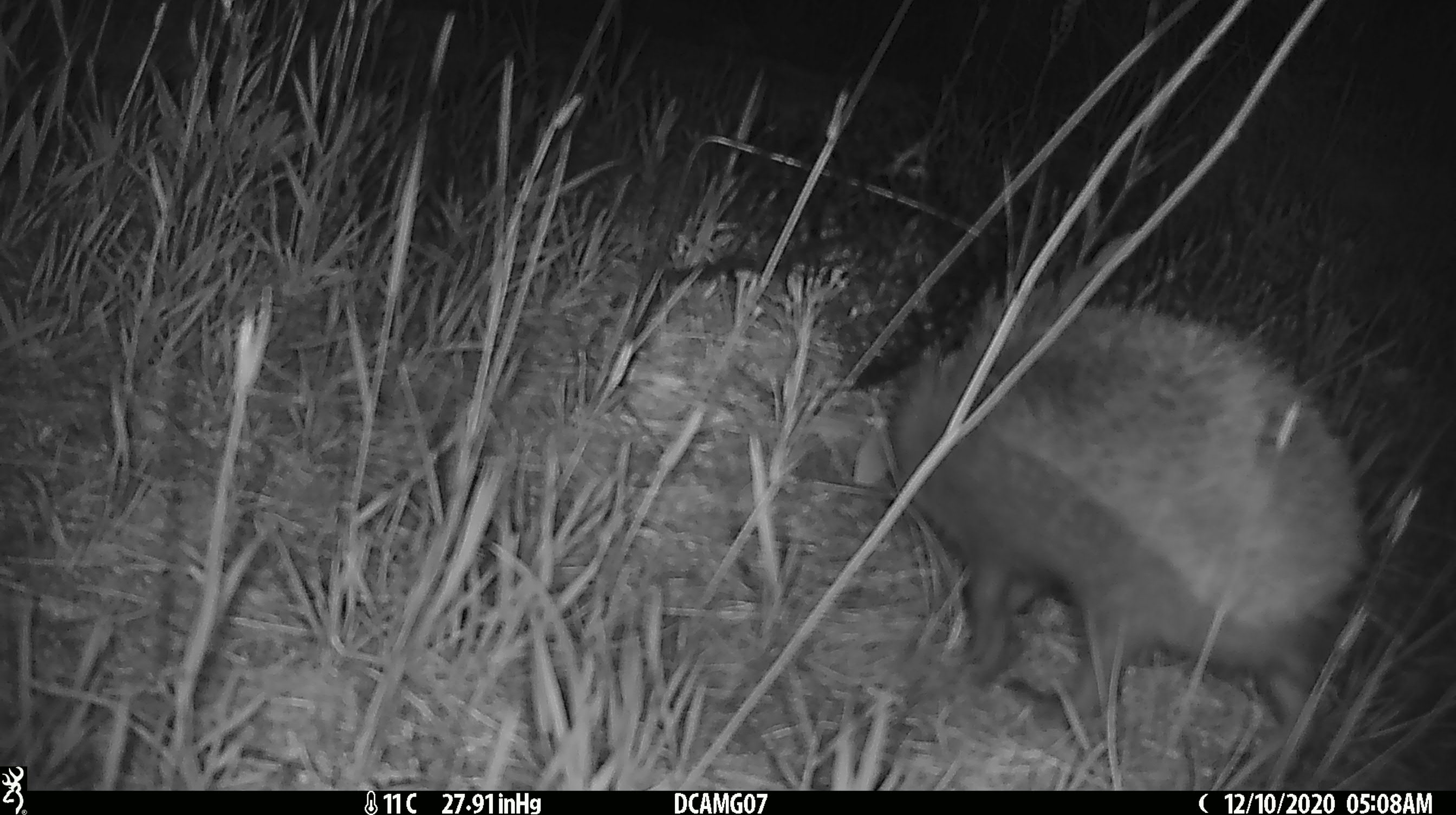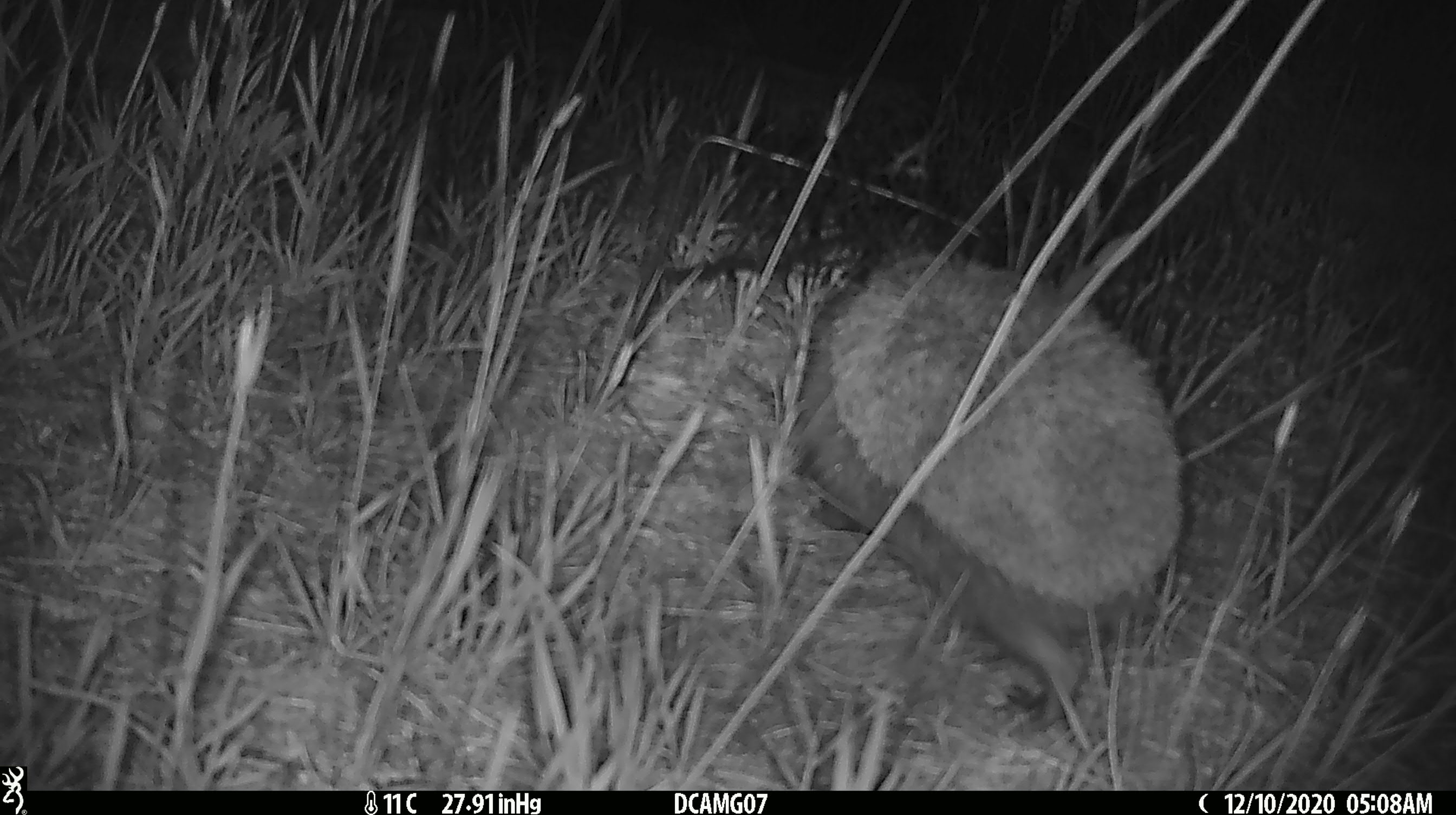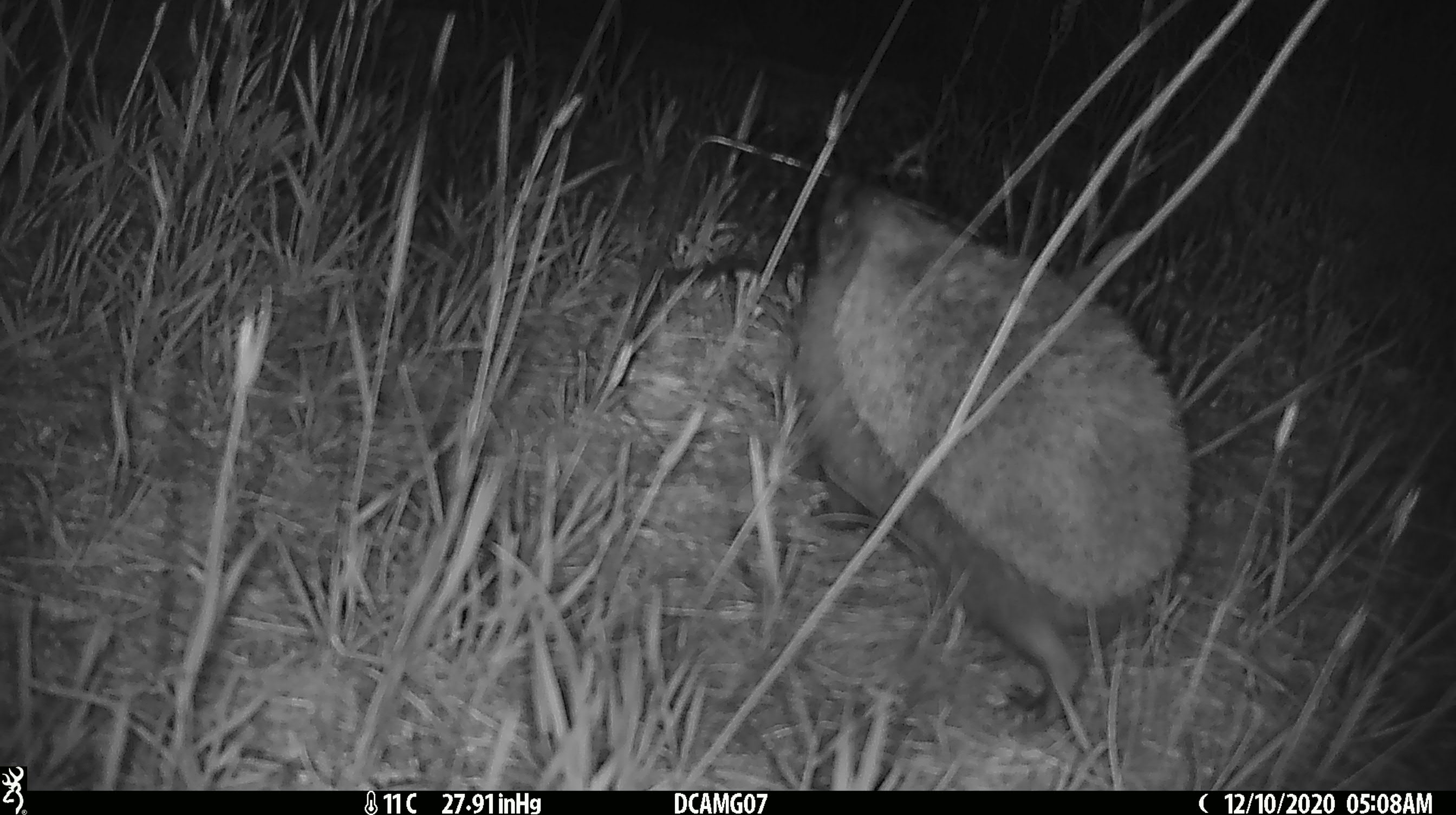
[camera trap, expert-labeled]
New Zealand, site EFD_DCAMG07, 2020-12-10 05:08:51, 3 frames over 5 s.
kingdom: Animalia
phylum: Chordata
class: Mammalia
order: Eulipotyphla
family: Erinaceidae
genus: Erinaceus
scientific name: Erinaceus europaeus europaeus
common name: european hedgehog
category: hedgehog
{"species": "hedgehog (european hedgehog) (Erinaceus europaeus europaeus)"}